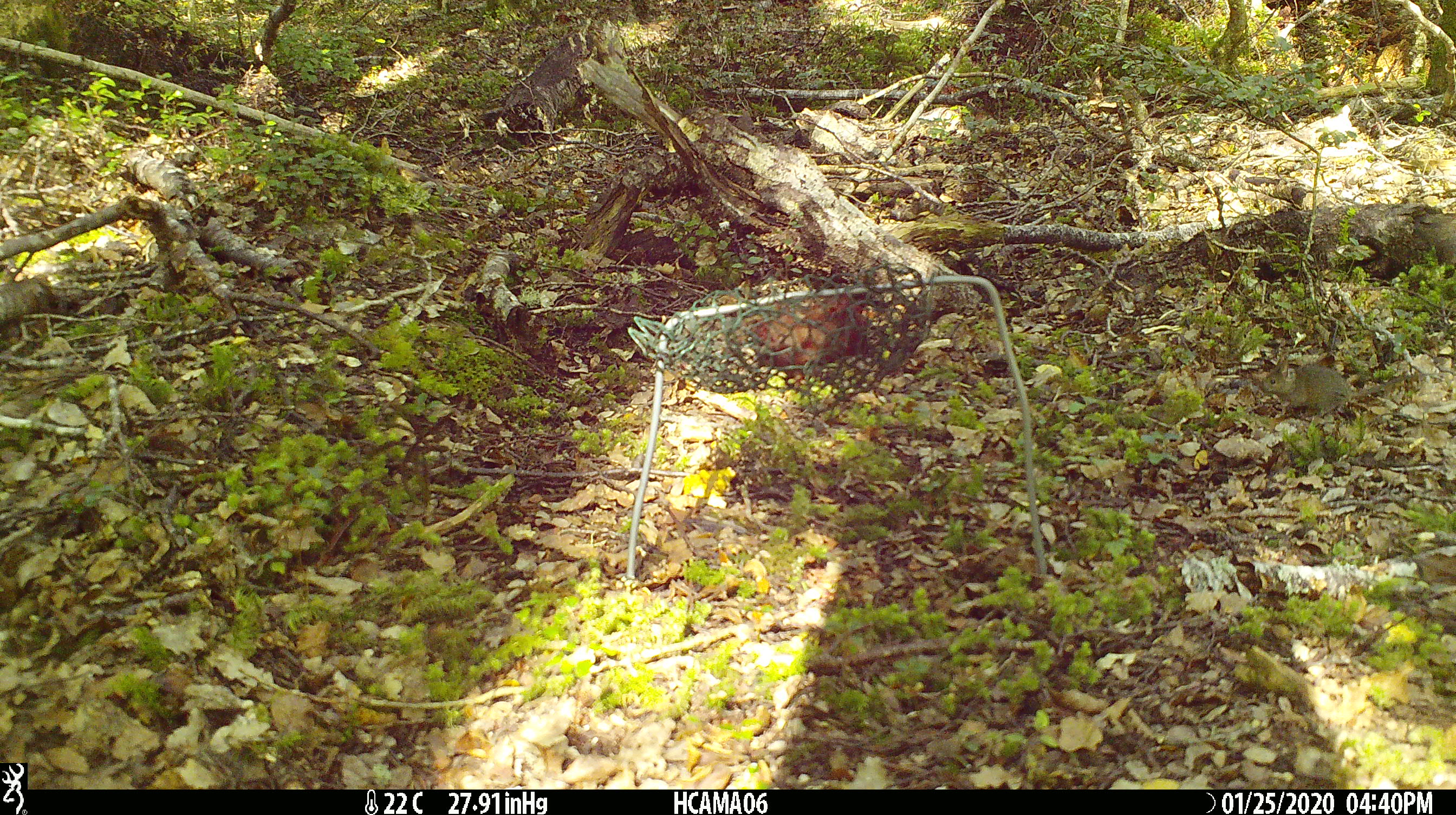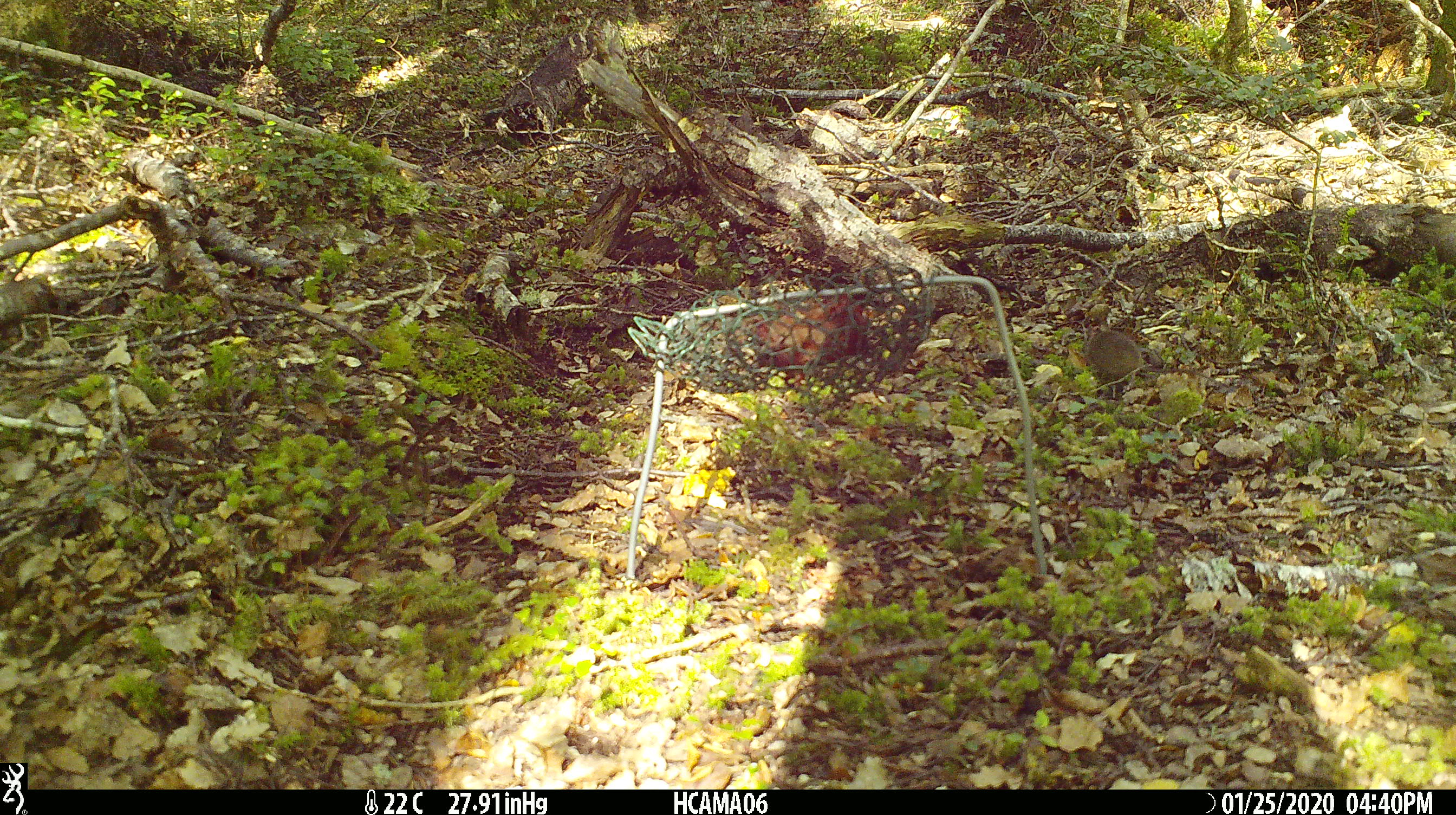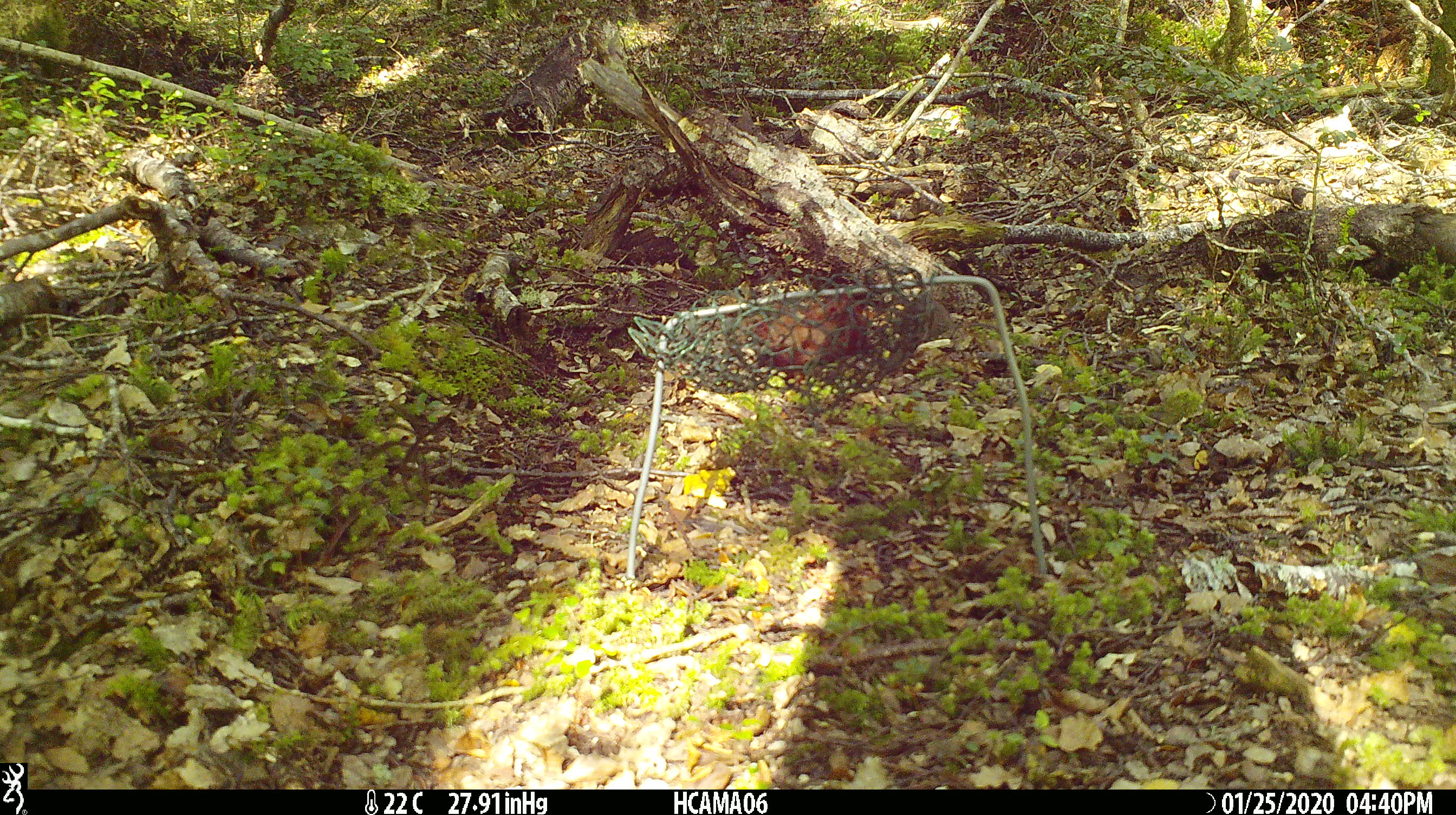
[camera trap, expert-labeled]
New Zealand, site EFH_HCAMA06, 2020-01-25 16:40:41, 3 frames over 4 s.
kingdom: Animalia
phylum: Chordata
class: Mammalia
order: Rodentia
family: Muridae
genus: Mus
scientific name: Mus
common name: mouse